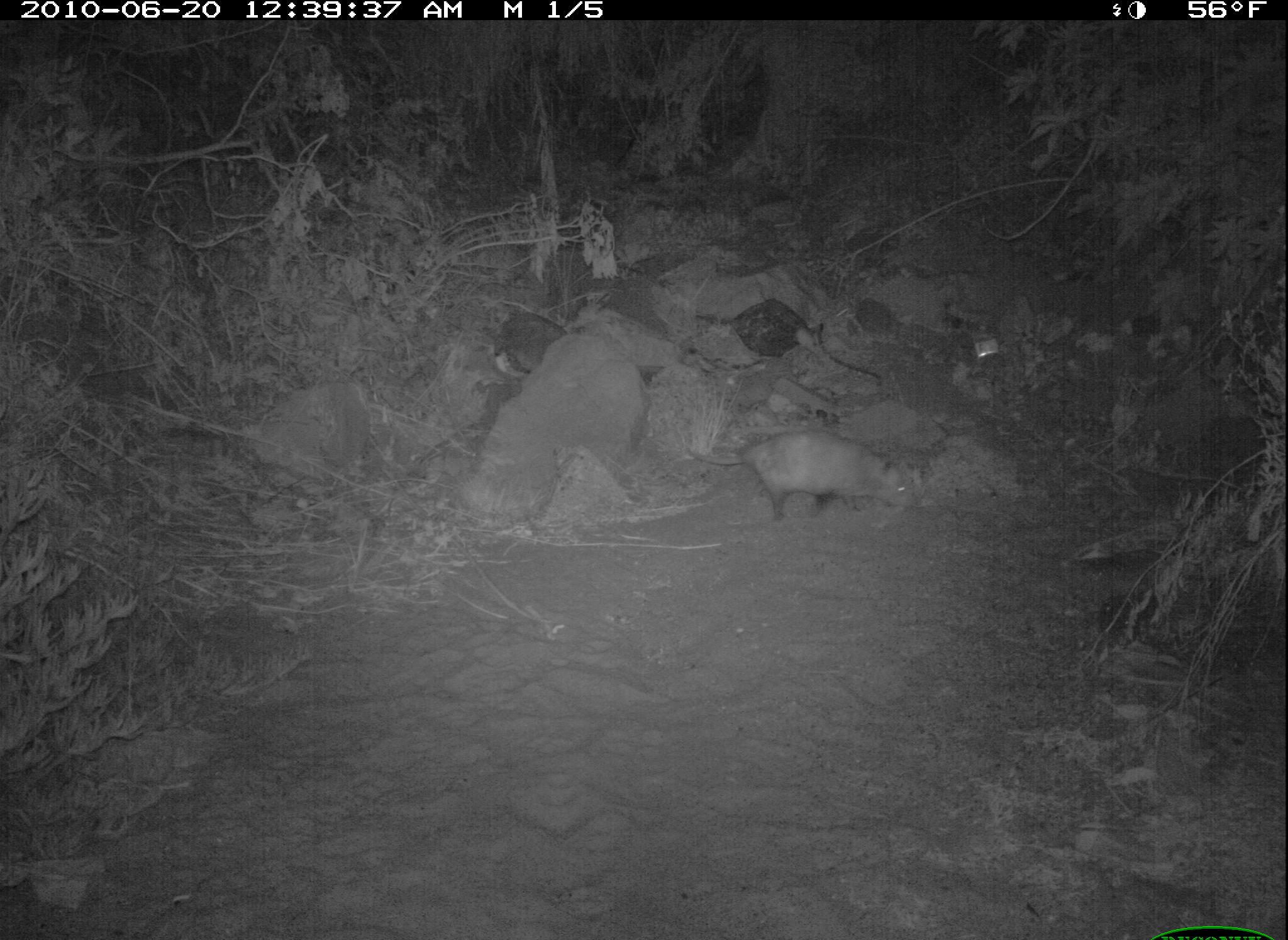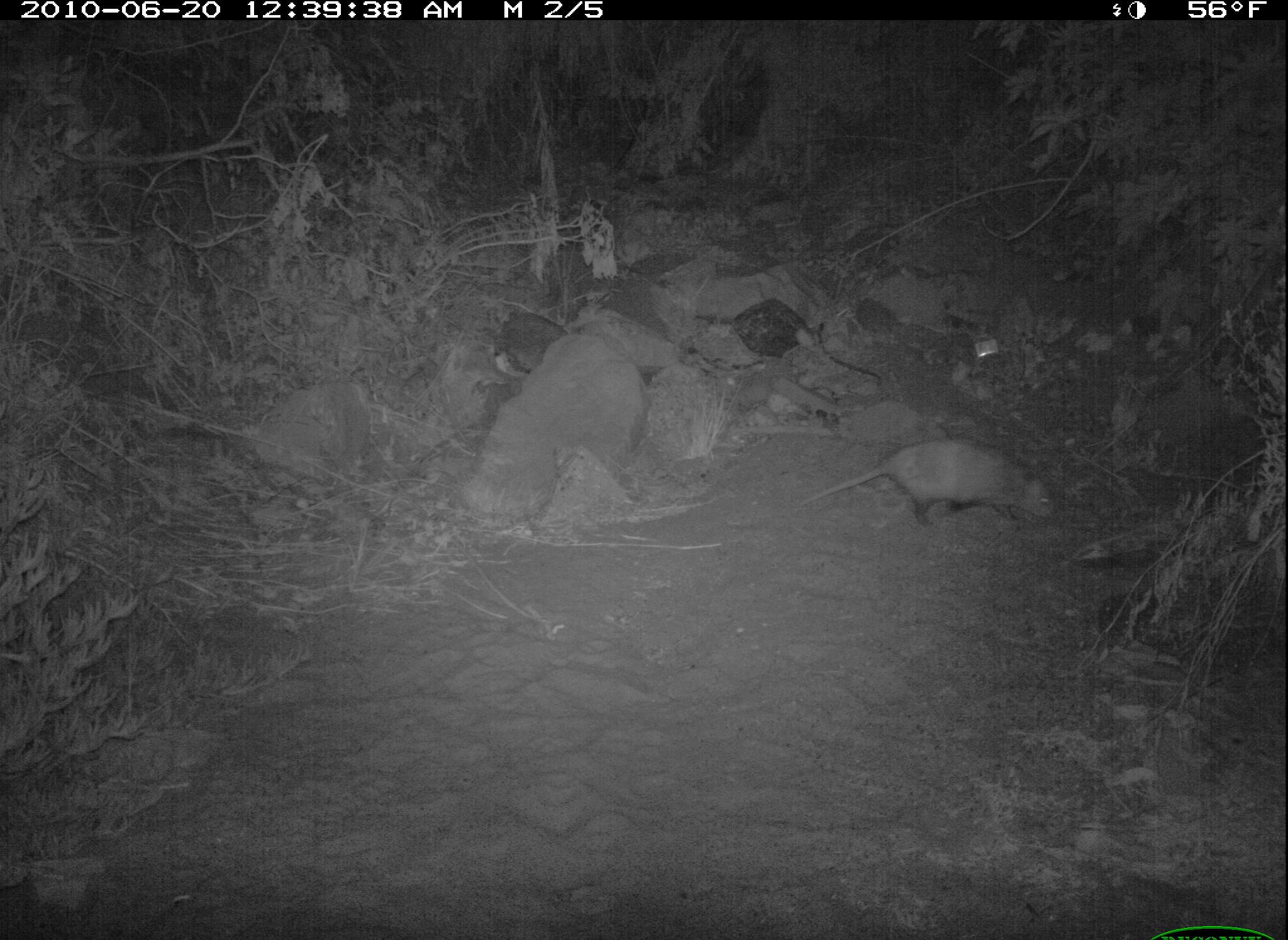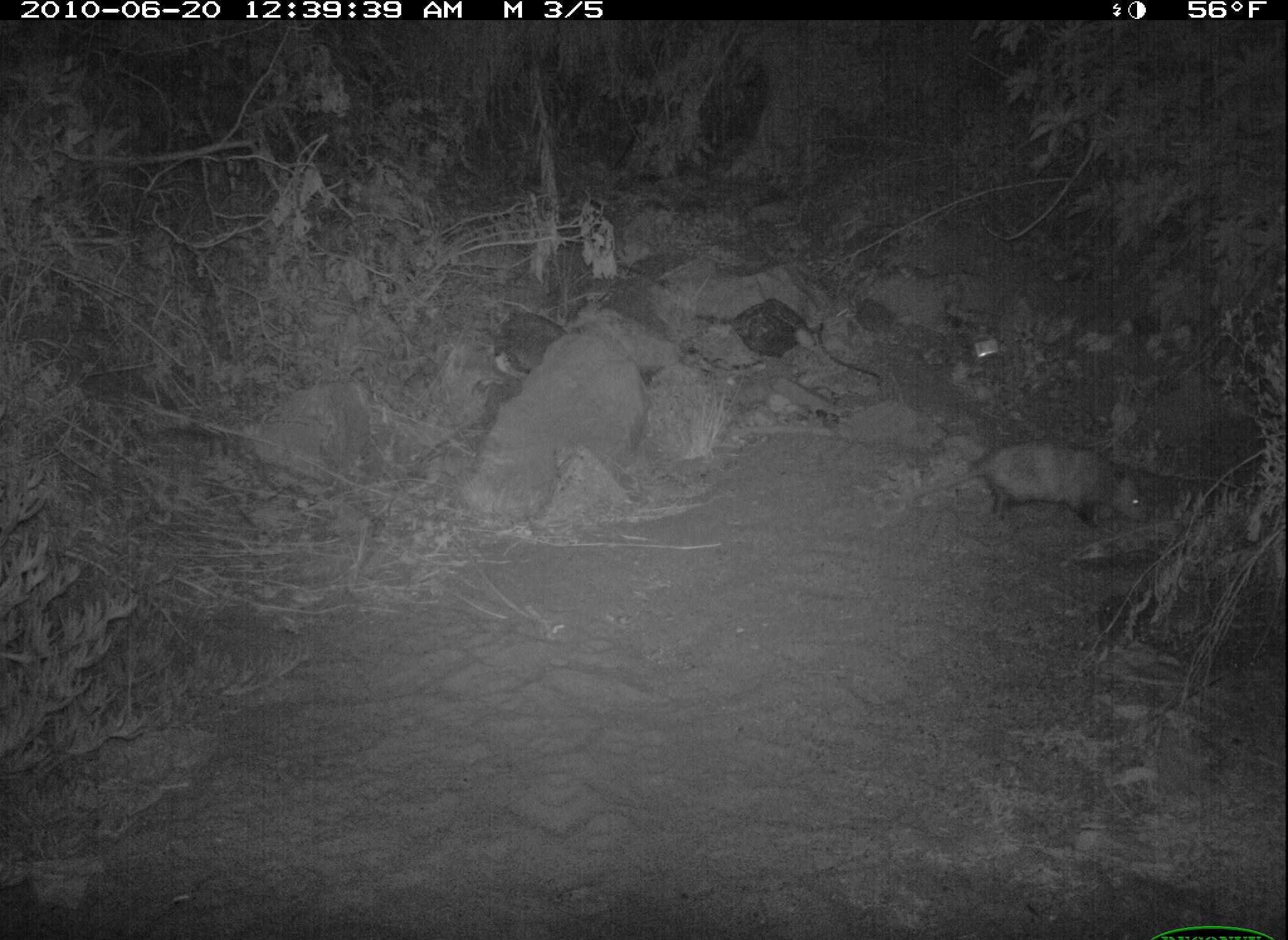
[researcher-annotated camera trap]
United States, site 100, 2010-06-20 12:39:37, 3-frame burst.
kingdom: Animalia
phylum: Chordata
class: Mammalia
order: Didelphimorphia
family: Didelphidae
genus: Didelphis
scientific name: Didelphis virginiana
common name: virginia opossum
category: opossum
Opossum (virginia opossum) (Didelphis virginiana).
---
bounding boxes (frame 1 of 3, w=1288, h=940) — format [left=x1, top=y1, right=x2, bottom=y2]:
opossum: [left=673, top=411, right=926, bottom=533]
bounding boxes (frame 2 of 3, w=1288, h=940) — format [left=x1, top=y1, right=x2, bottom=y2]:
opossum: [left=784, top=433, right=1064, bottom=549]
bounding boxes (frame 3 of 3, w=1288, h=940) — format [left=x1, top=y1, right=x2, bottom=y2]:
opossum: [left=897, top=432, right=1167, bottom=533]